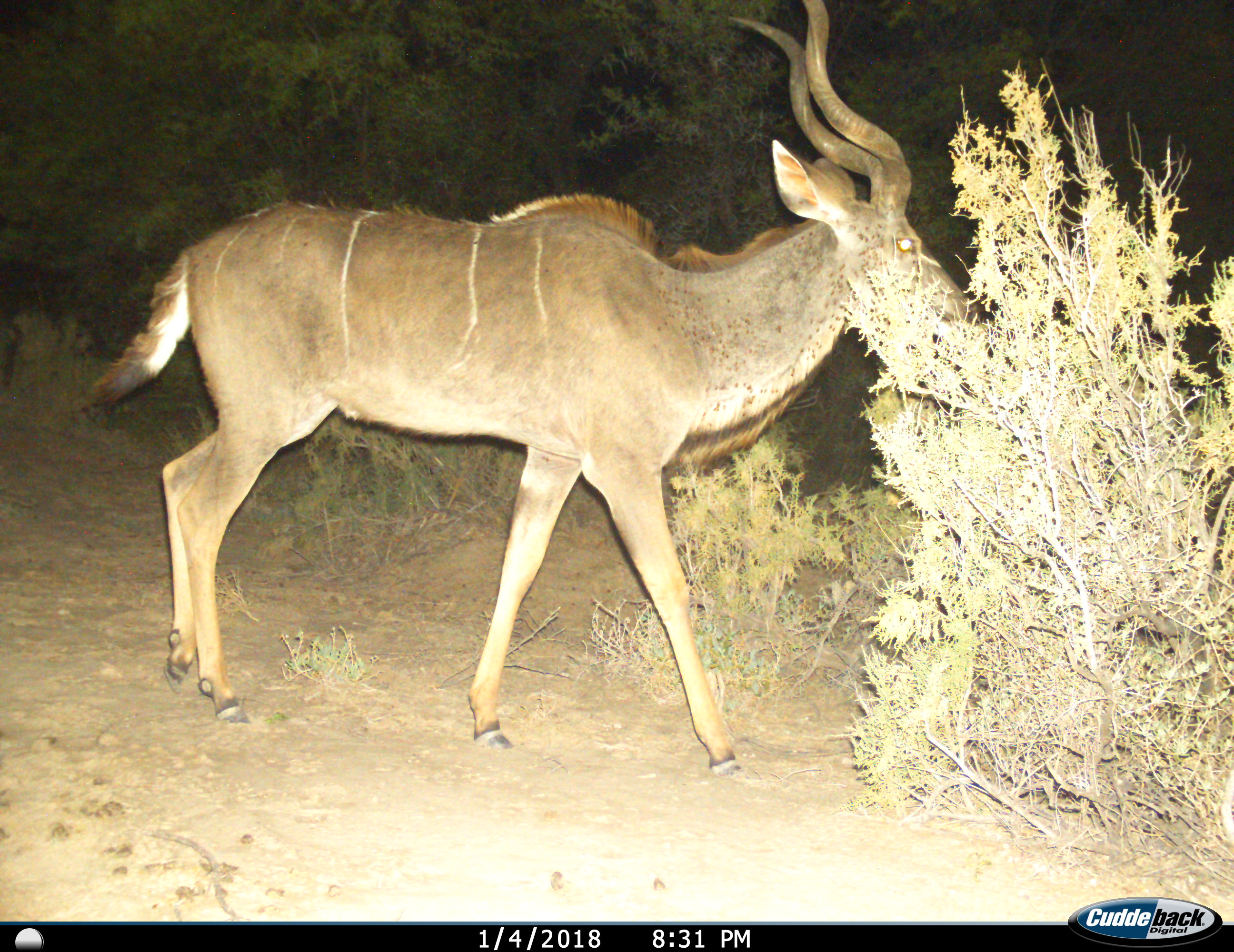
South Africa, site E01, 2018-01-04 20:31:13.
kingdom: Animalia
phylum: Chordata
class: Mammalia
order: Artiodactyla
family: Bovidae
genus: Tragelaphus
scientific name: Tragelaphus strepsiceros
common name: greater kudu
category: kudu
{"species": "kudu (greater kudu) (Tragelaphus strepsiceros)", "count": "1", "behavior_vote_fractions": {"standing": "60%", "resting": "0%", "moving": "50%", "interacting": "0%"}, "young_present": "0%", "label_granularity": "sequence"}